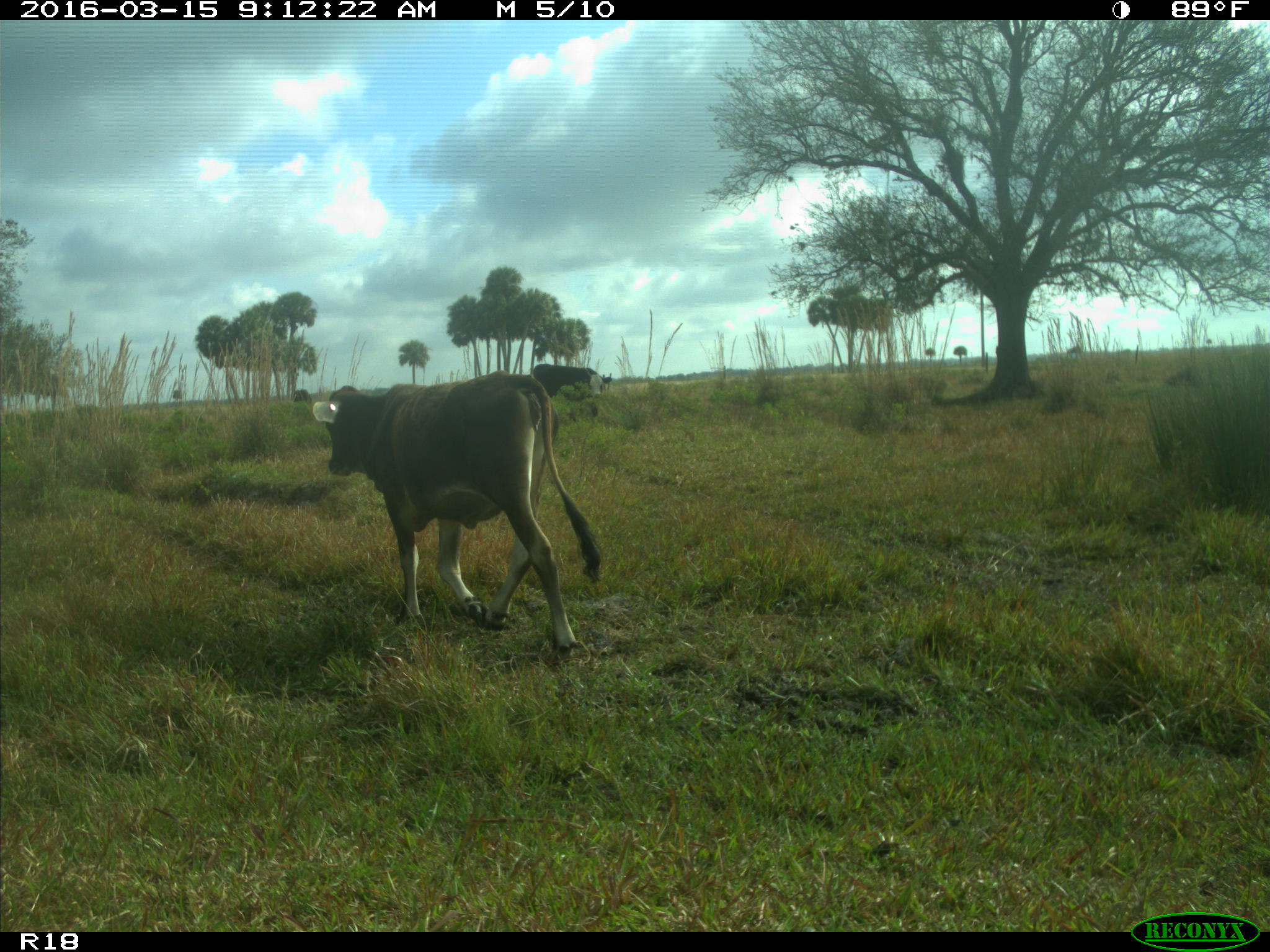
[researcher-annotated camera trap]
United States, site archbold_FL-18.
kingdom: Animalia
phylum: Chordata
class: Mammalia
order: Artiodactyla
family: Bovidae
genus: Bos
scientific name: Bos taurus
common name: domestic cow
Bos taurus (domestic cow).